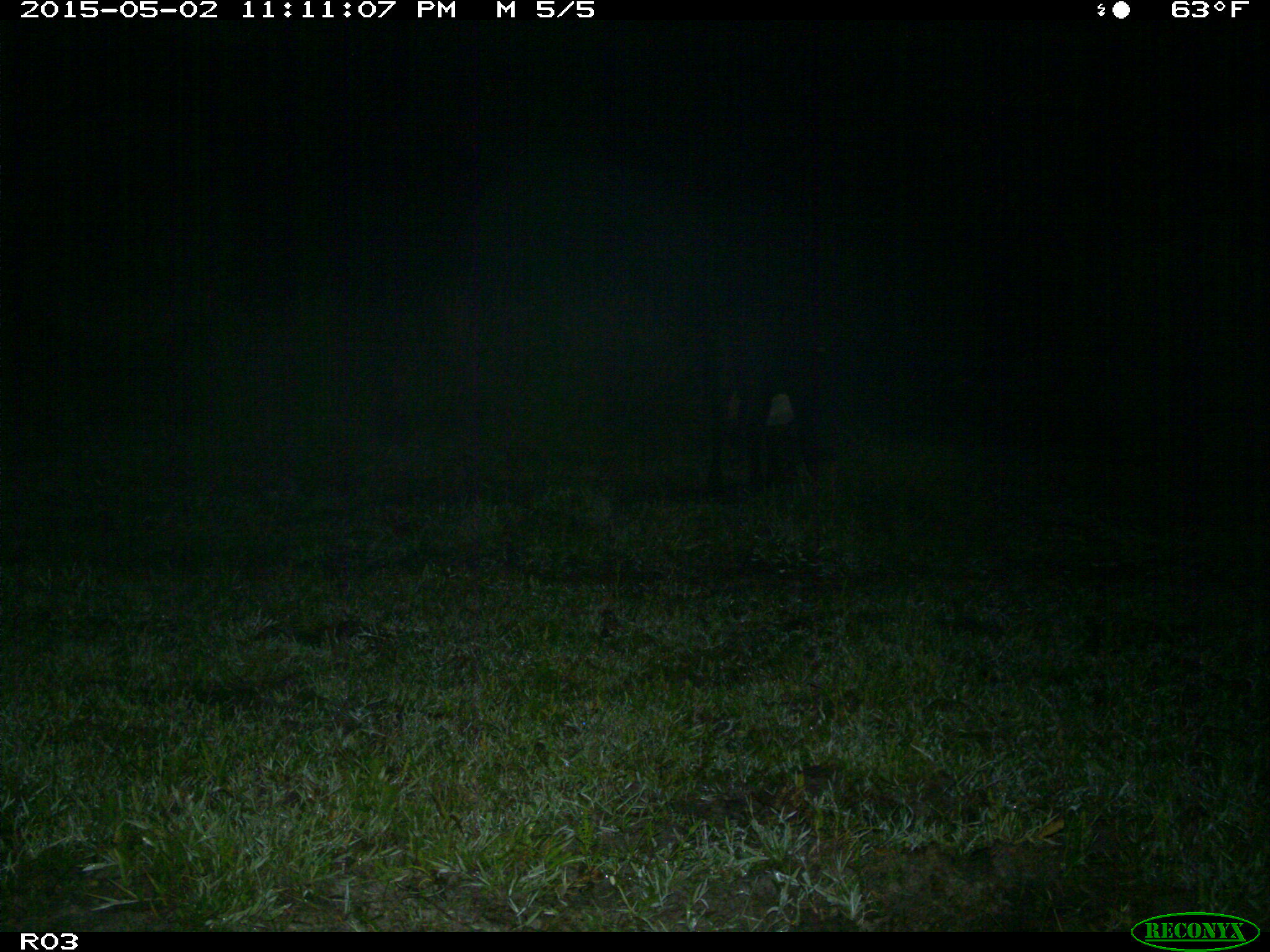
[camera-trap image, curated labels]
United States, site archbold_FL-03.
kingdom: Animalia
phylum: Chordata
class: Mammalia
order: Artiodactyla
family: Bovidae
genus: Bos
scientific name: Bos taurus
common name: domestic cow